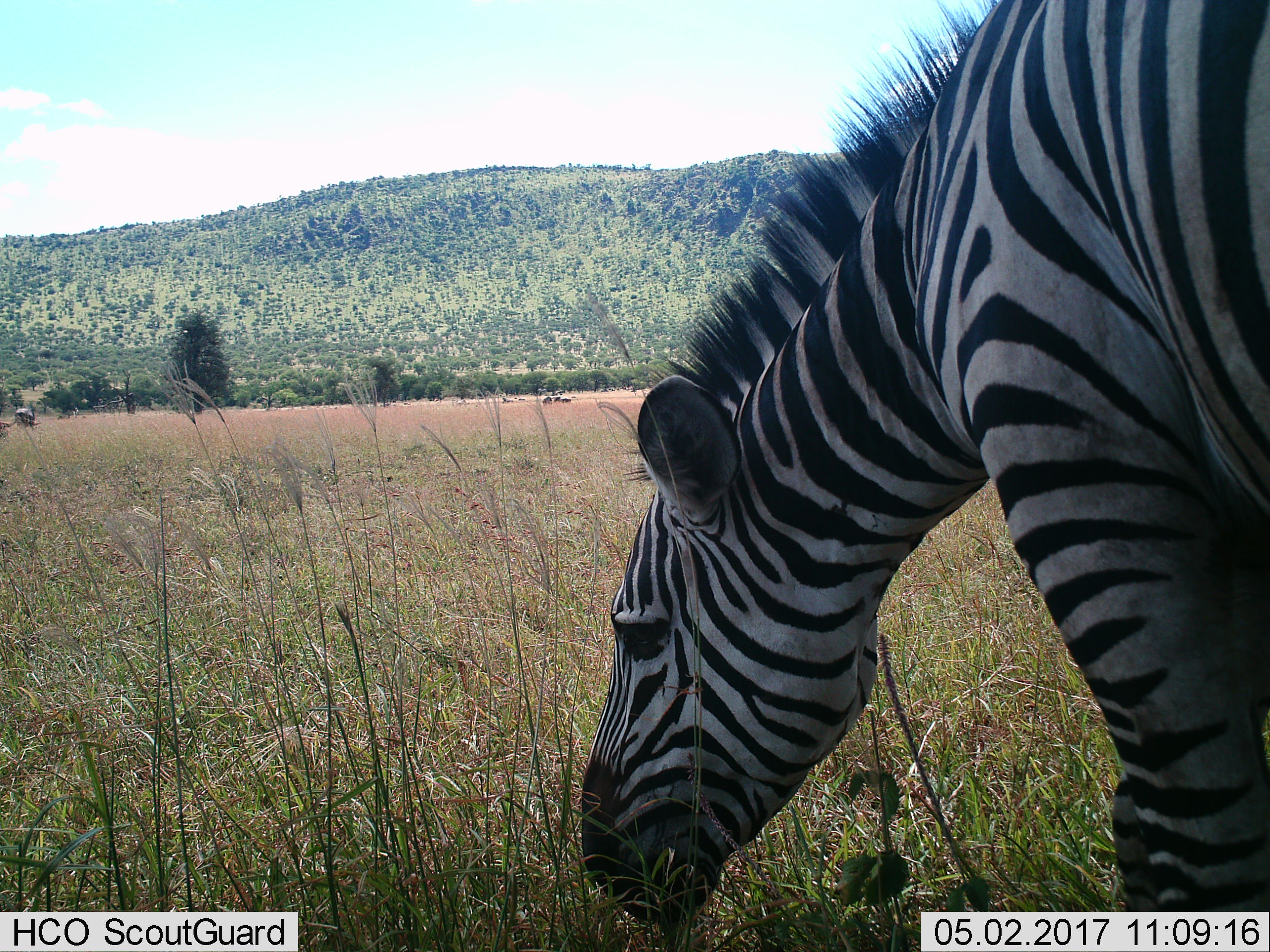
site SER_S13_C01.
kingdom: Animalia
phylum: Chordata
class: Mammalia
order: Perissodactyla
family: Equidae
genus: Equus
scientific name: Equus quagga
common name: plains zebra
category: zebraplains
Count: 1.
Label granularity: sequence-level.